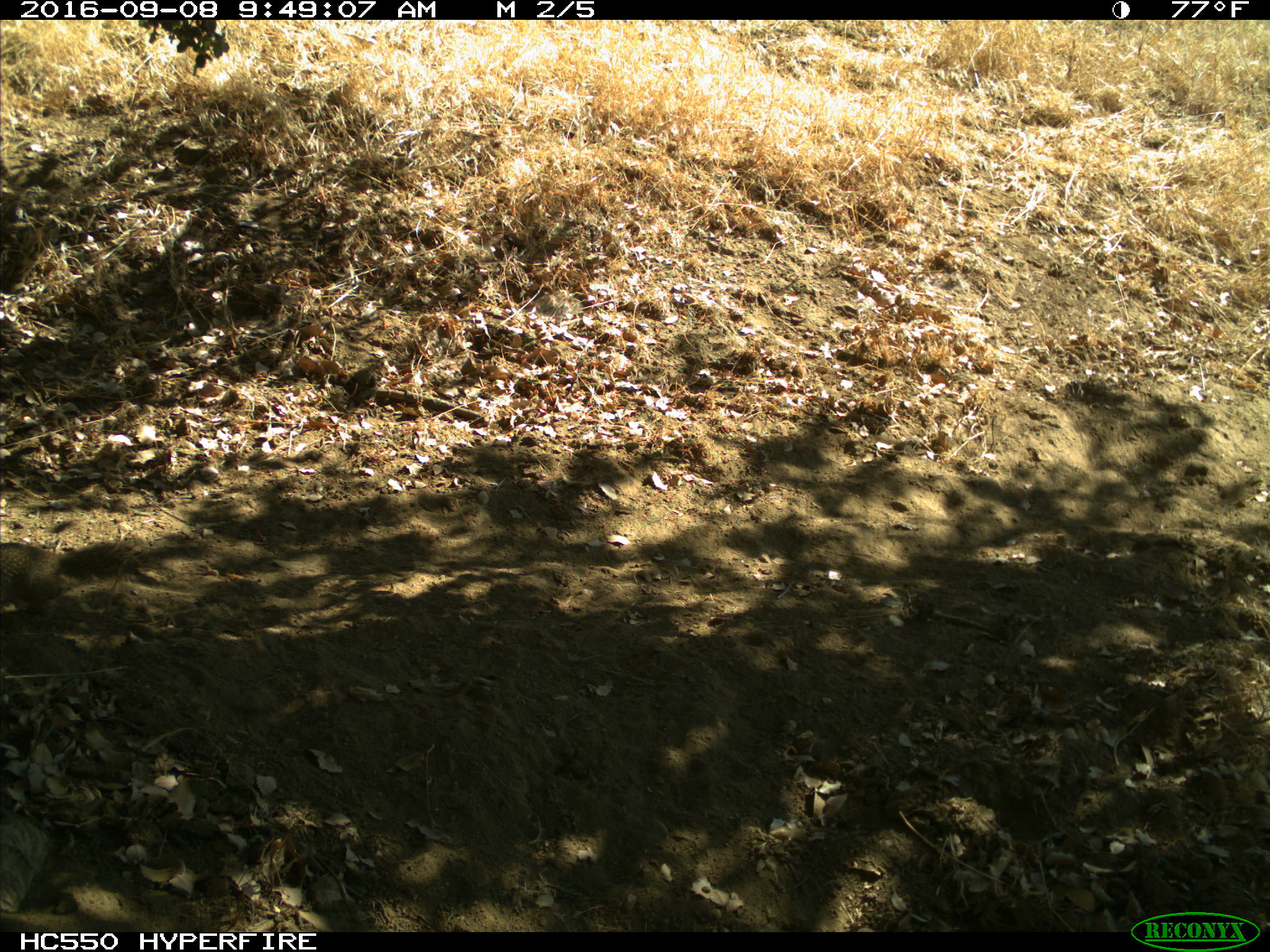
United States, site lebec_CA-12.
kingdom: Animalia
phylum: Chordata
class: Mammalia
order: Rodentia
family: Sciuridae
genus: Otospermophilus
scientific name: Otospermophilus beecheyi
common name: california ground squirrel